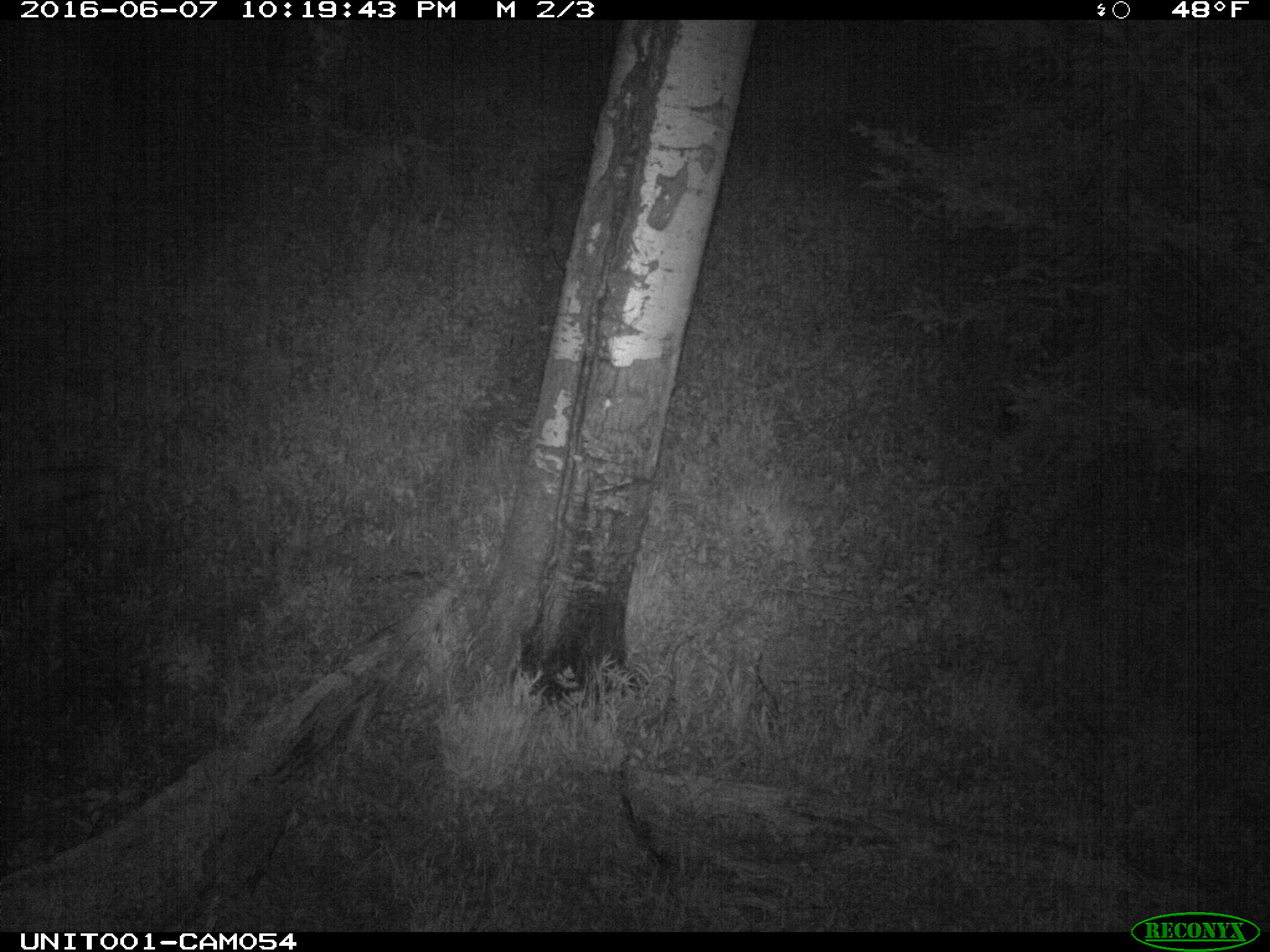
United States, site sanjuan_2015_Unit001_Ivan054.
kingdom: Animalia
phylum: Chordata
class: Mammalia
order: Carnivora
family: Canidae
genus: Vulpes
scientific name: Vulpes vulpes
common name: red fox